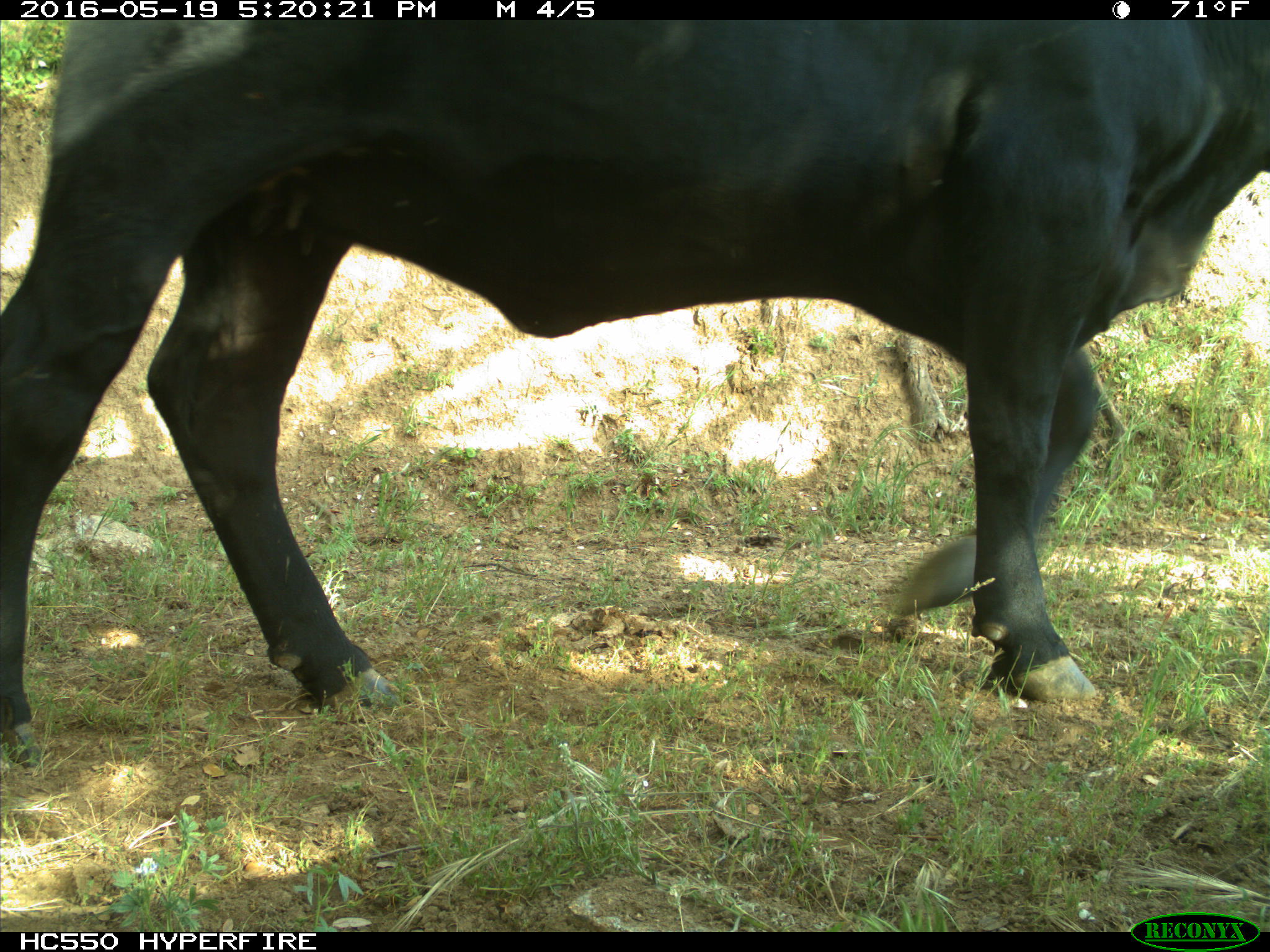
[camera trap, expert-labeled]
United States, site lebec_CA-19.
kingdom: Animalia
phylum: Chordata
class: Mammalia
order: Artiodactyla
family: Bovidae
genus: Bos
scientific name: Bos taurus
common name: domestic cow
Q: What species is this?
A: Bos taurus (domestic cow).